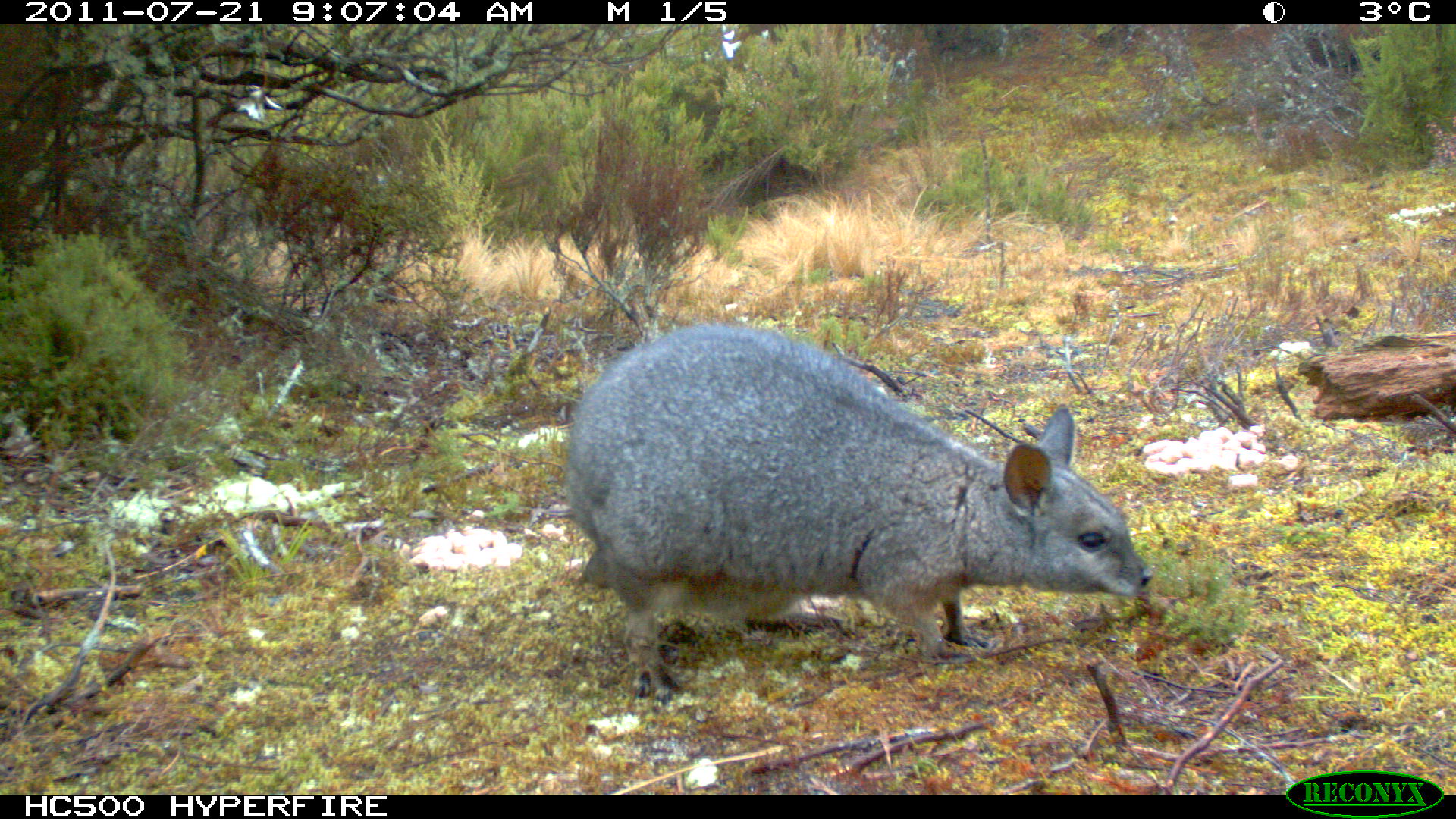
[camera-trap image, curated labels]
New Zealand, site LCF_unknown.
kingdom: Animalia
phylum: Chordata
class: Mammalia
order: Diprotodontia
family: Macropodidae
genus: Notamacropus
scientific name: Notamacropus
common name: wallaby